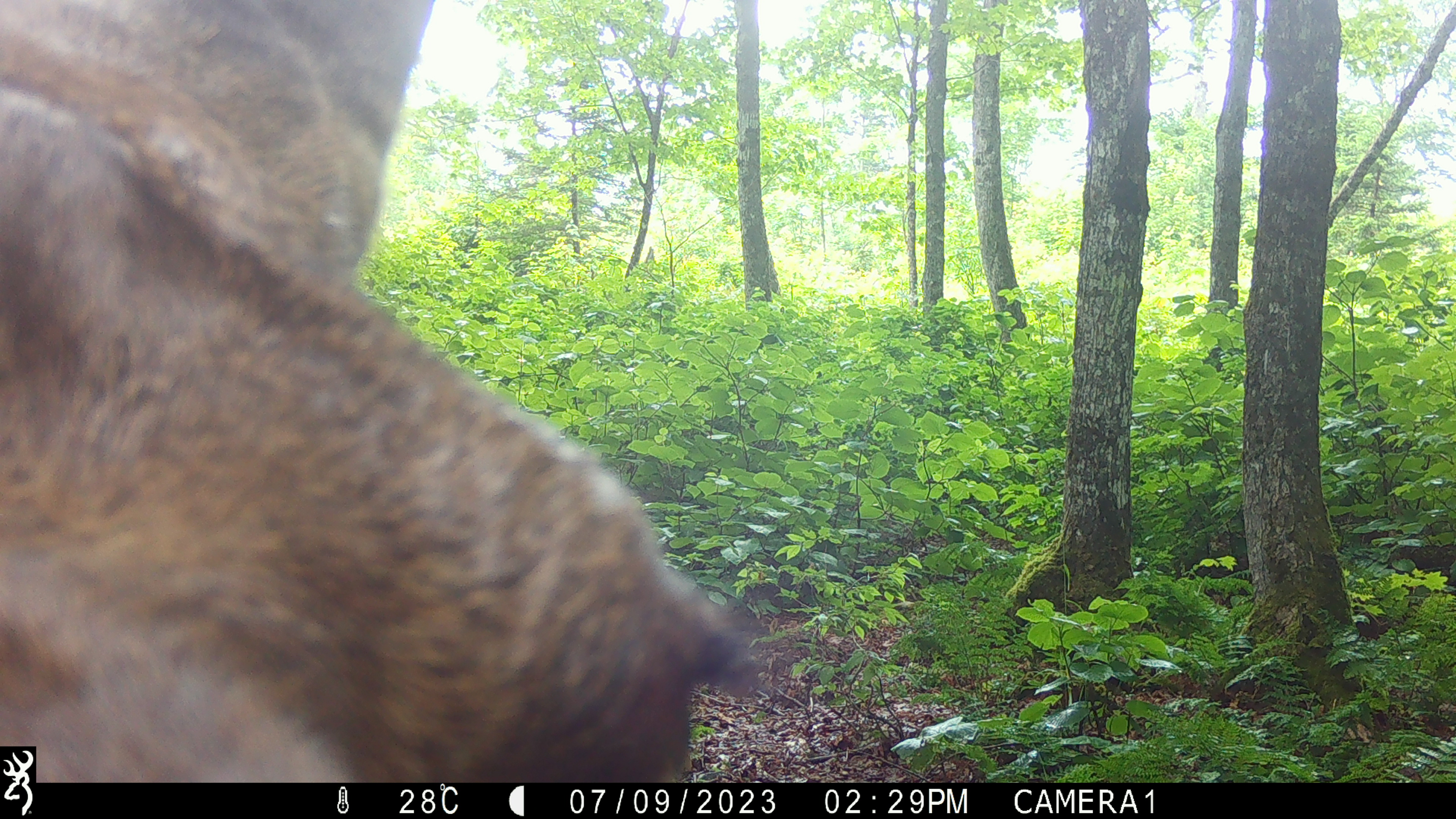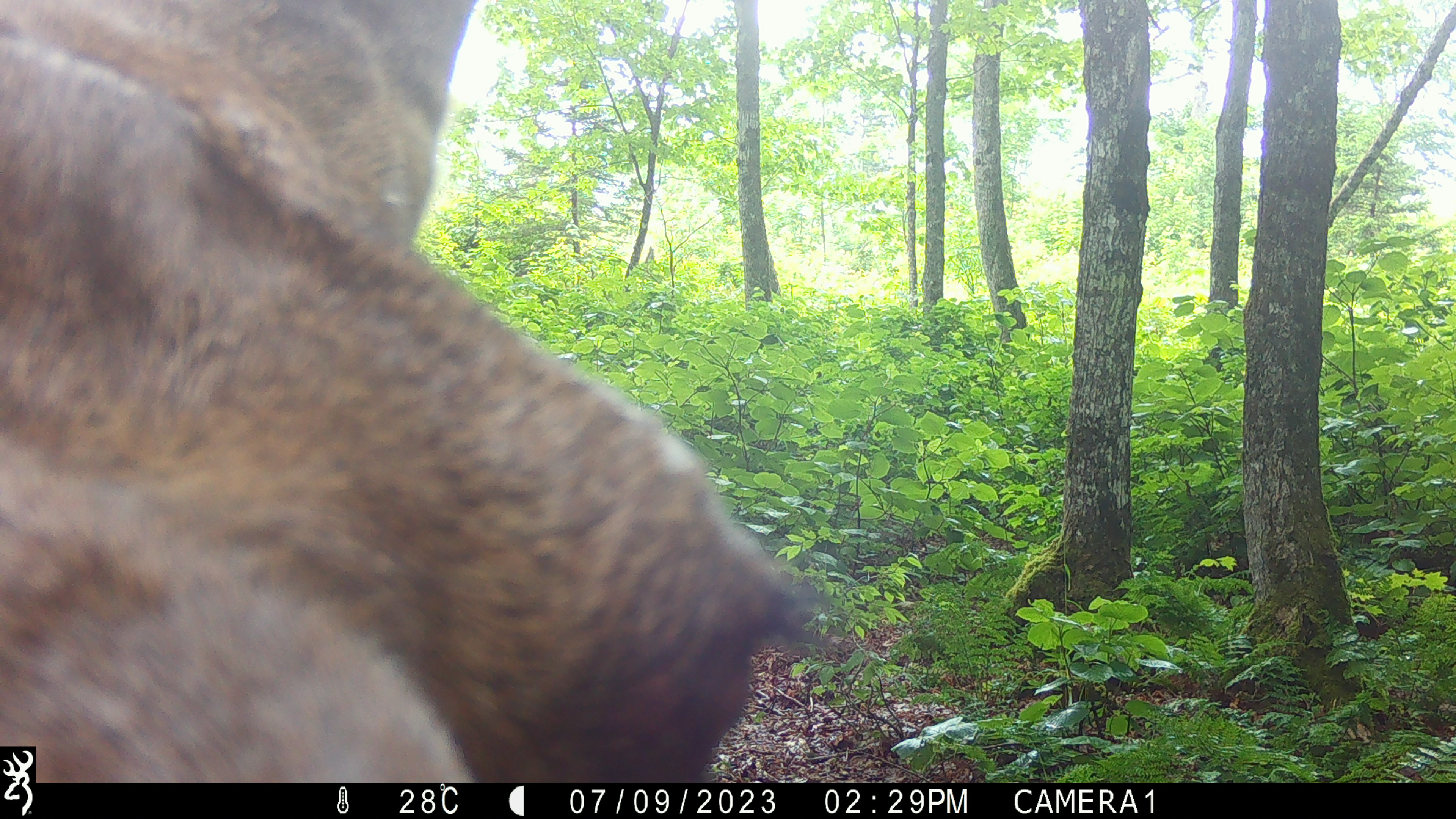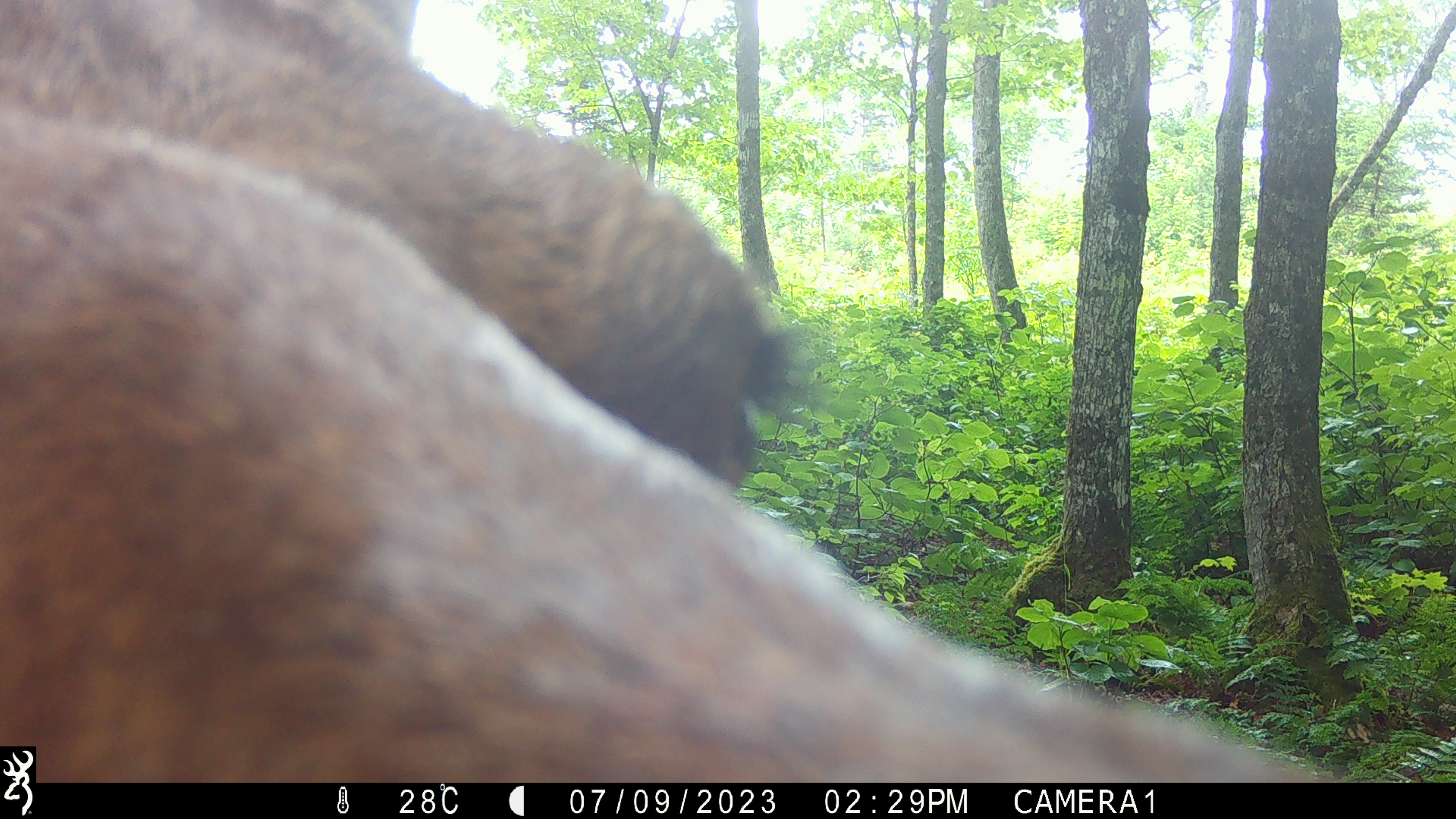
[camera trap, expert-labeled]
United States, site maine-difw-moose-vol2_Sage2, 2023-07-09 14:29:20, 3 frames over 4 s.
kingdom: Animalia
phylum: Chordata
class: Mammalia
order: Artiodactyla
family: Cervidae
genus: Alces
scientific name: Alces alces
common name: moose